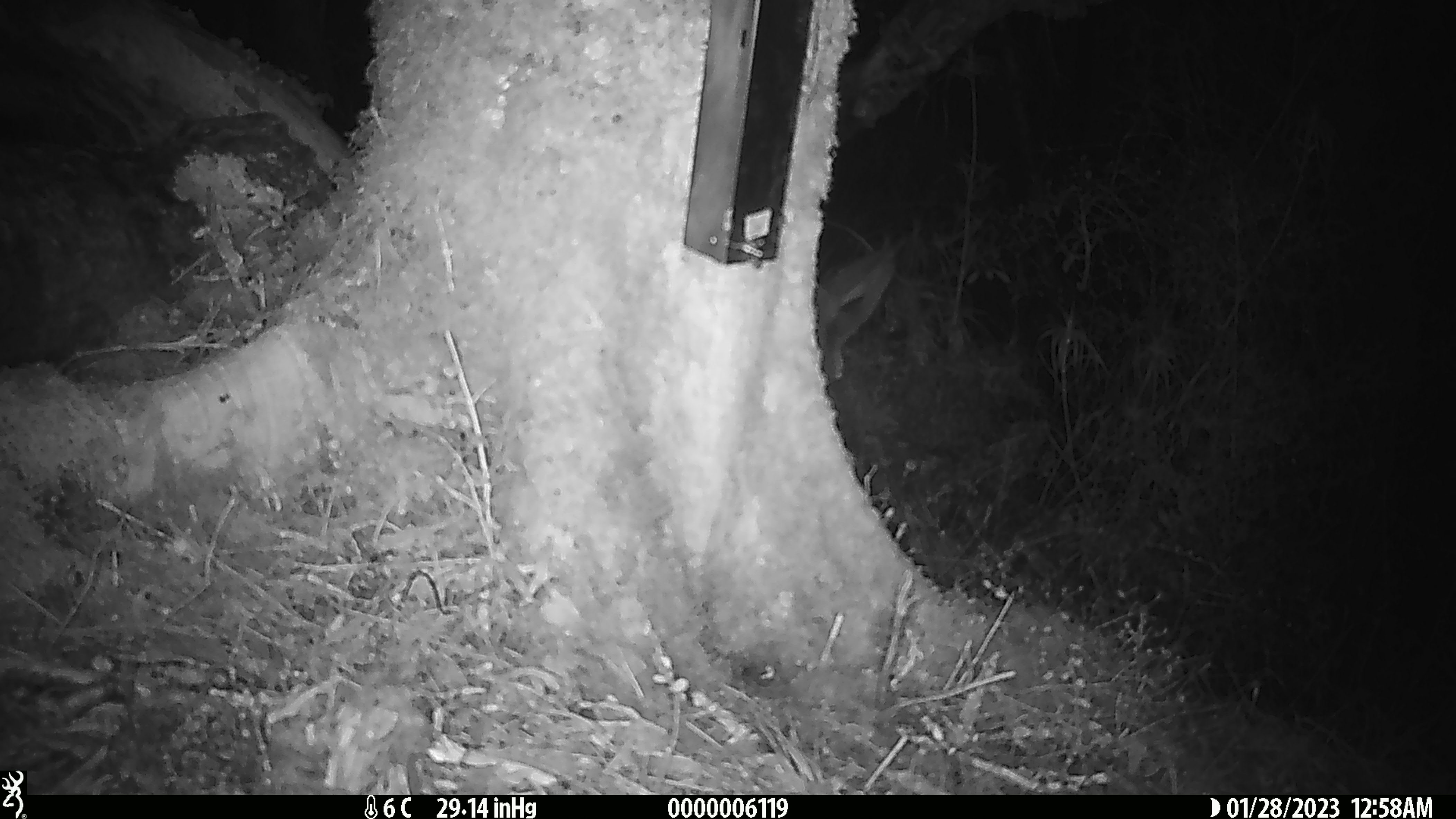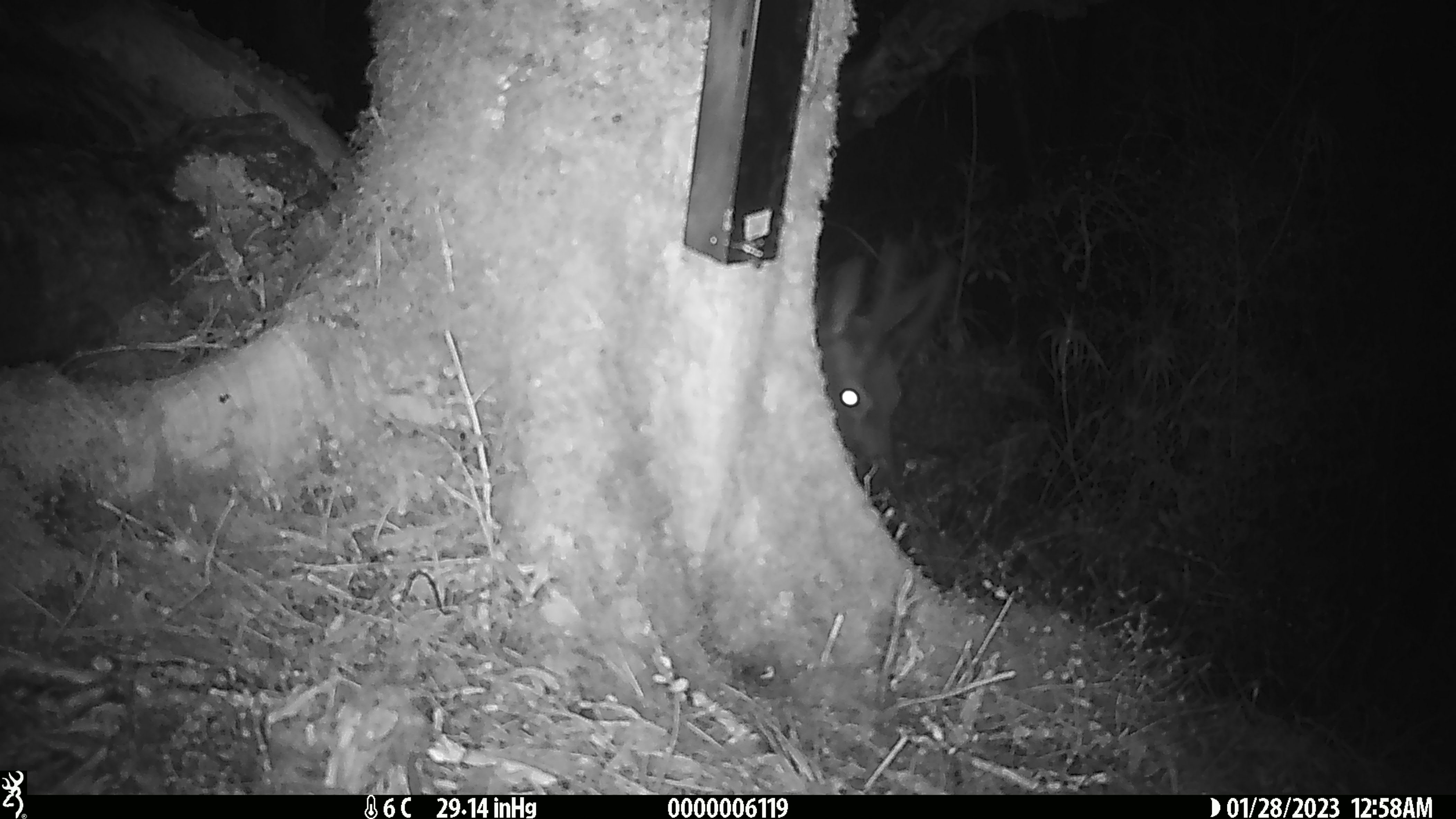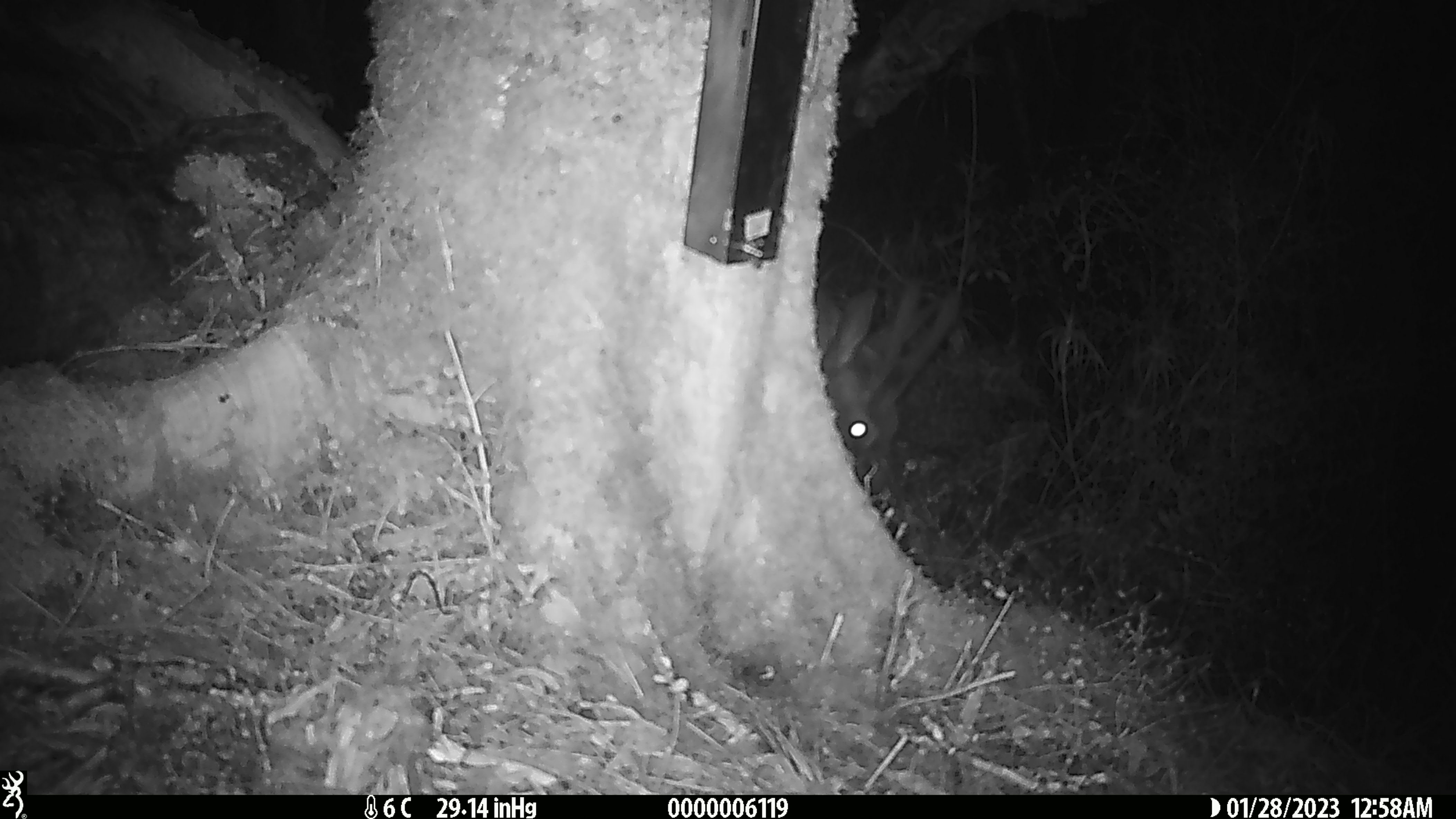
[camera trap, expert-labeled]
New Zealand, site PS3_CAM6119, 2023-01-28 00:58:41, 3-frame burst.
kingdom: Animalia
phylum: Chordata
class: Mammalia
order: Artiodactyla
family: Cervidae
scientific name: Cervidae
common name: deer